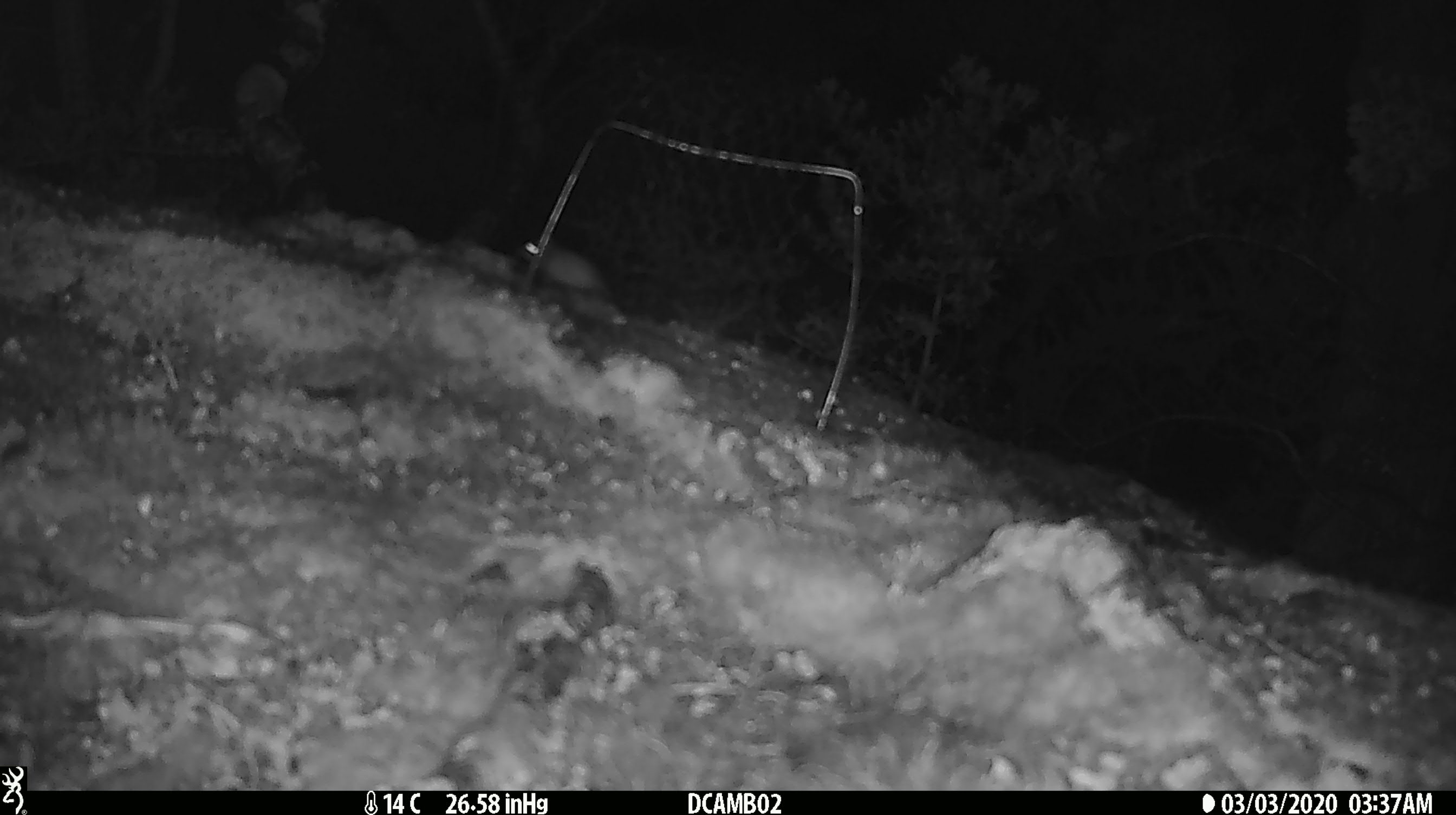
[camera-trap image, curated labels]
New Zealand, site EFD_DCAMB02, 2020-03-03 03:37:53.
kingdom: Animalia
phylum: Chordata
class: Mammalia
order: Rodentia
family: Muridae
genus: Mus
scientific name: Mus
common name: mouse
Mouse (Mus).